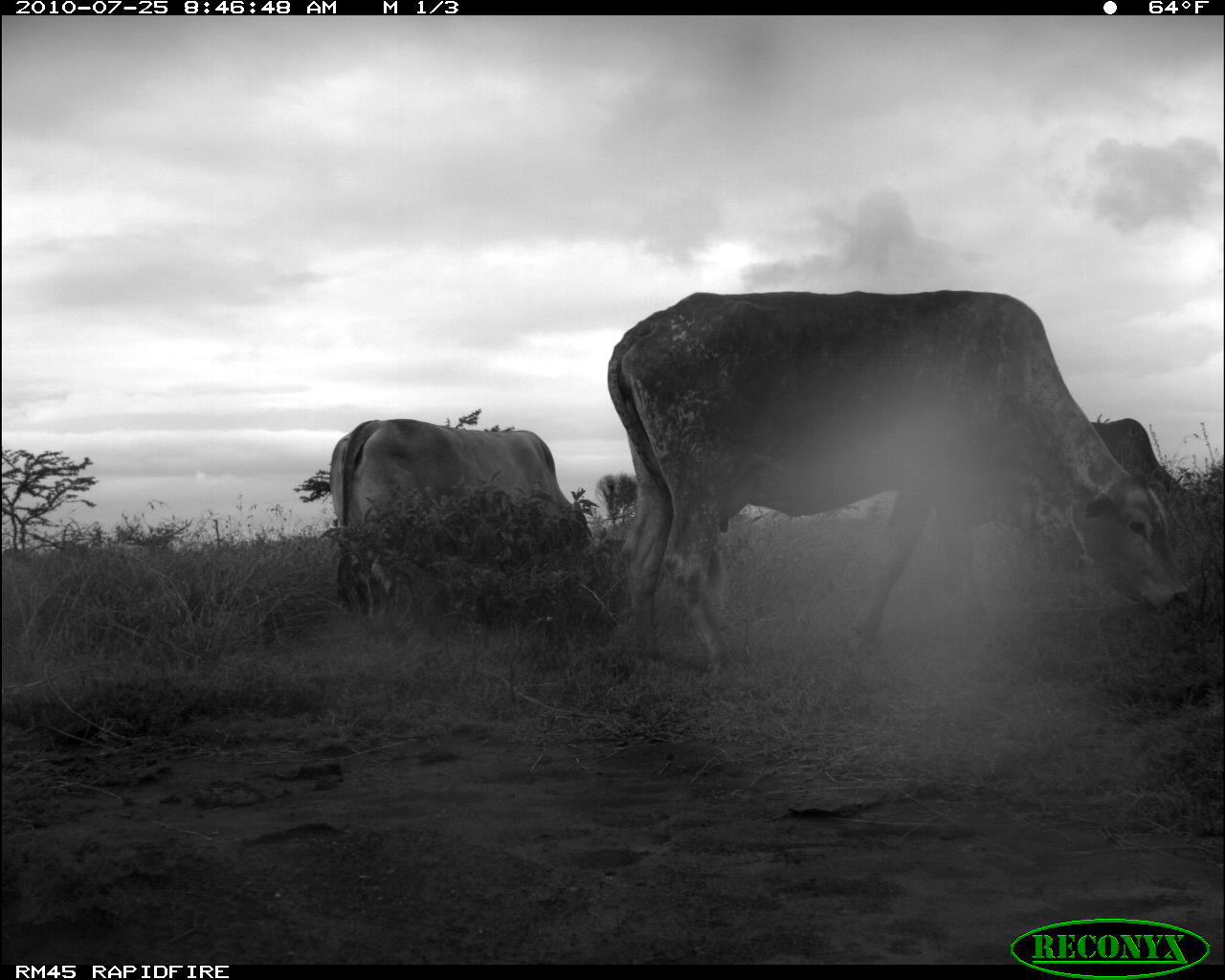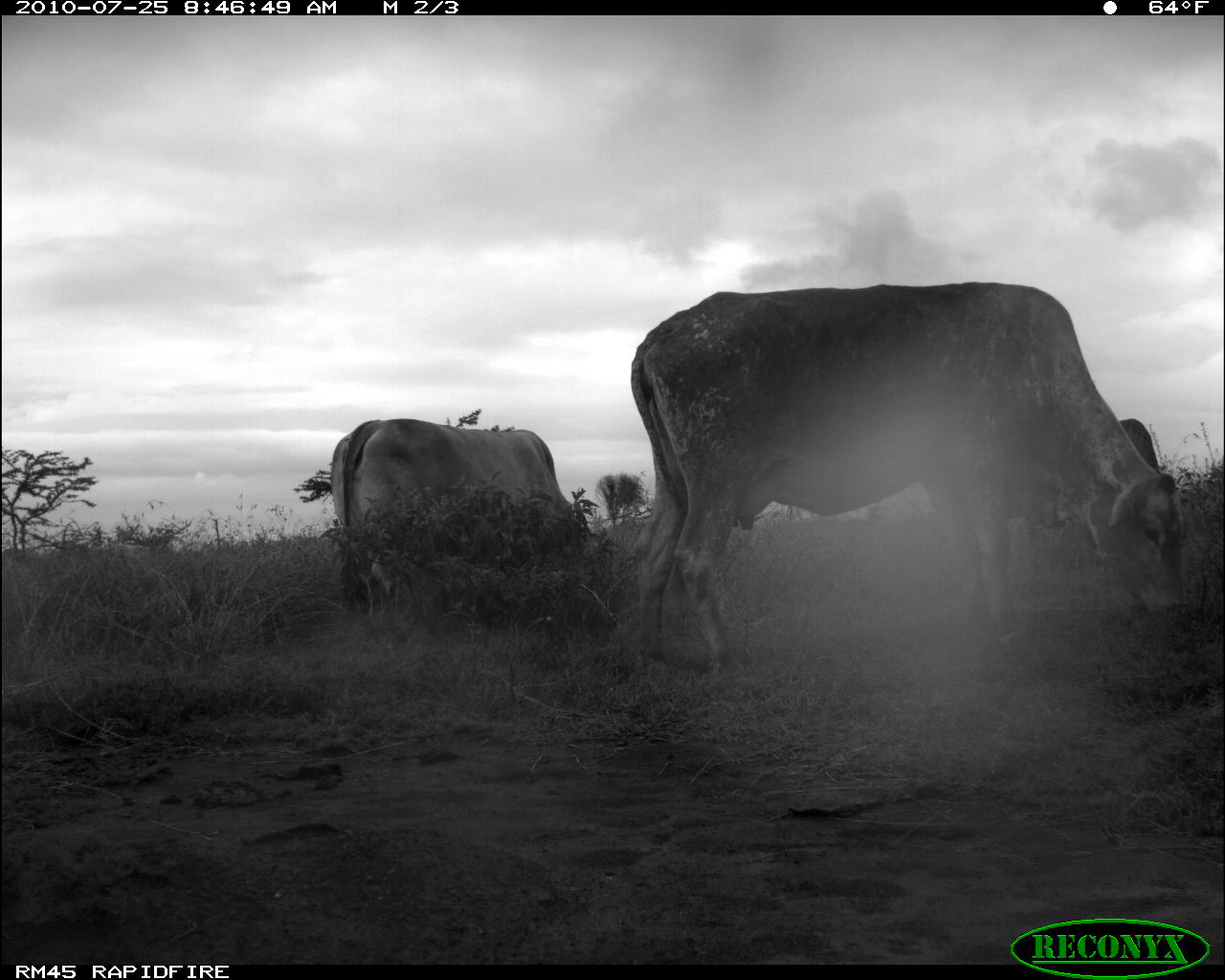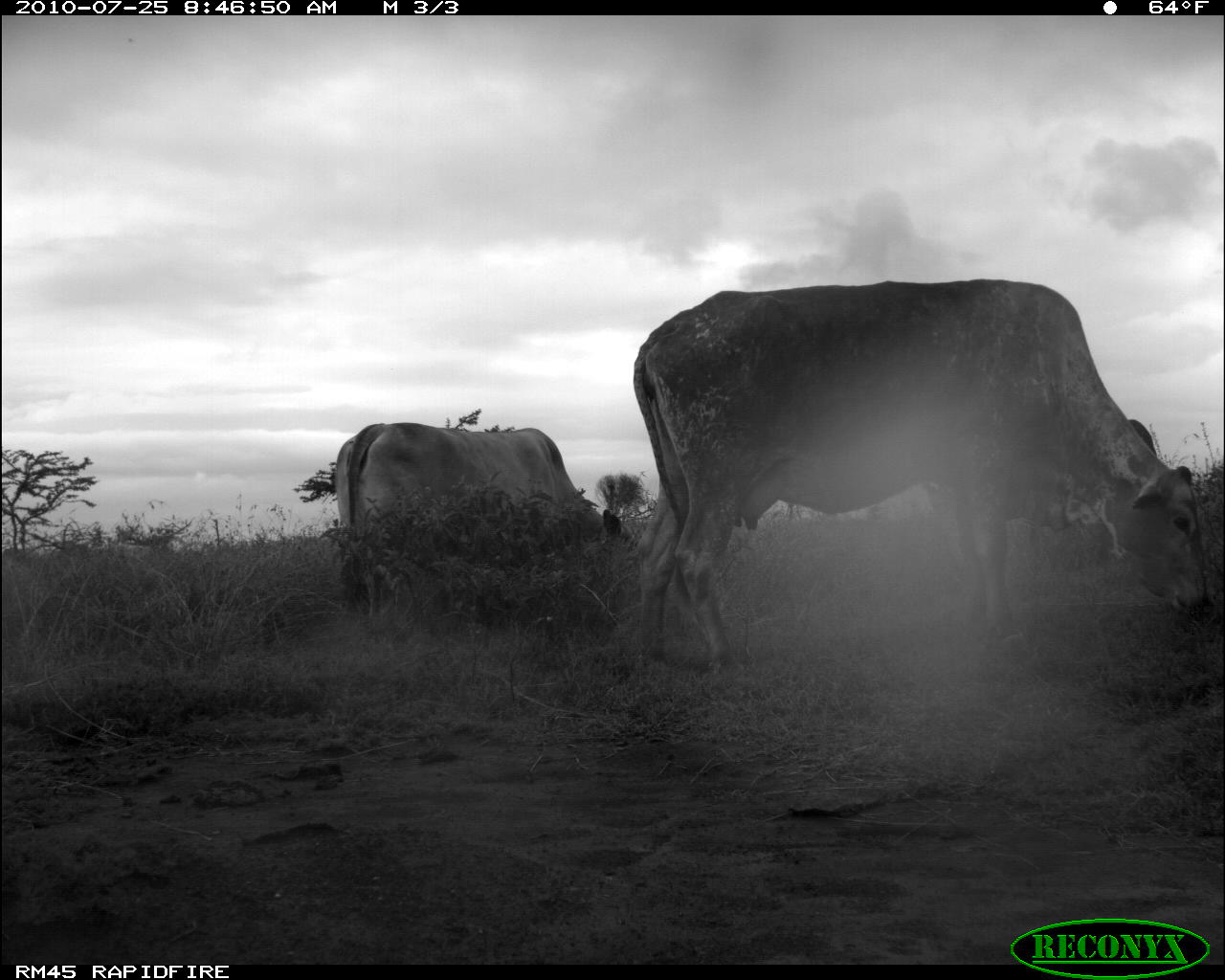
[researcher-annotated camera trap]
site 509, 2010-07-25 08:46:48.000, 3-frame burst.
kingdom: Animalia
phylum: Chordata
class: Mammalia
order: Artiodactyla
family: Bovidae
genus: Bos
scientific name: Bos taurus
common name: domestic cattle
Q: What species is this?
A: Bos taurus (domestic cattle).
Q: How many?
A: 3.